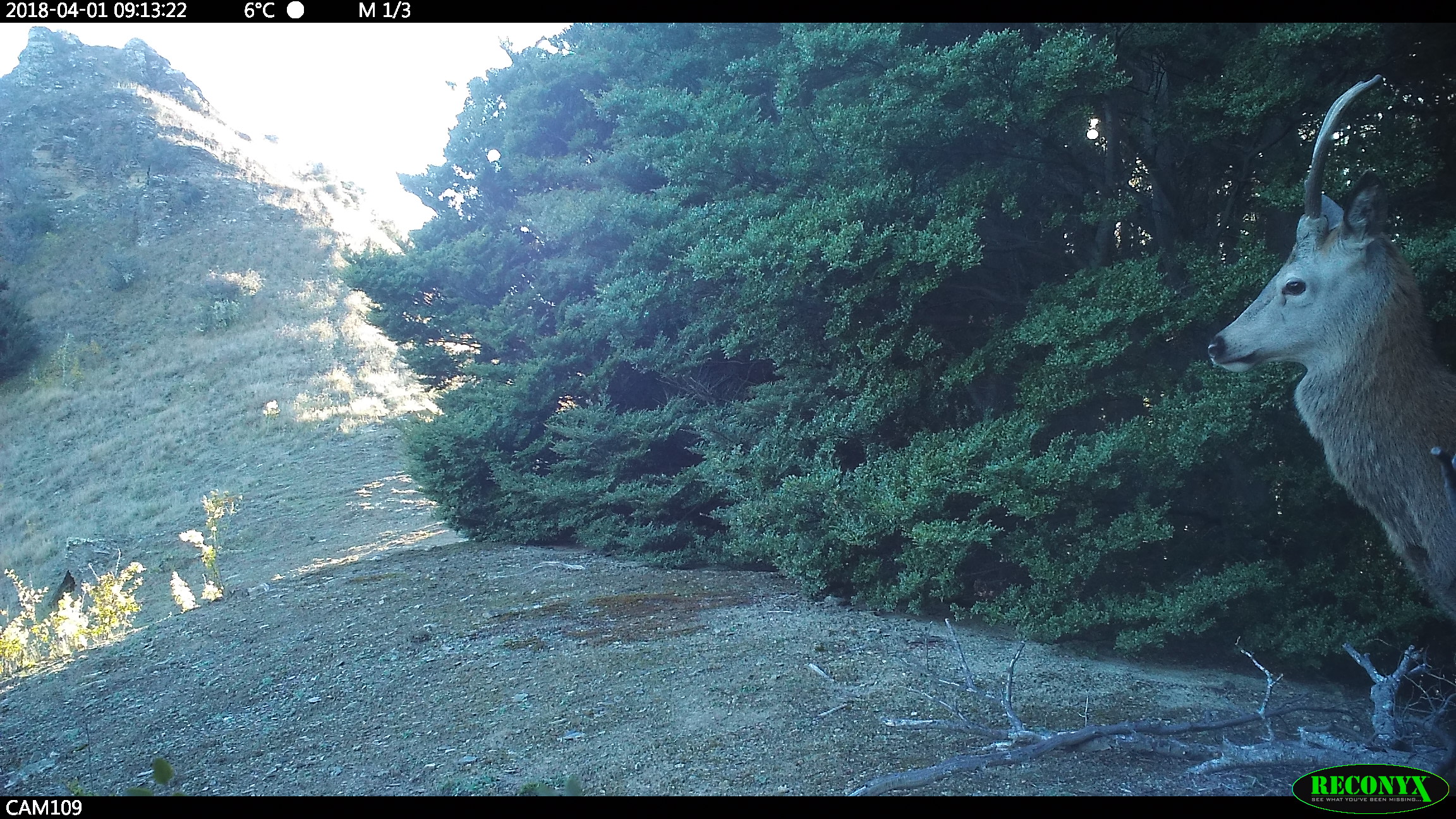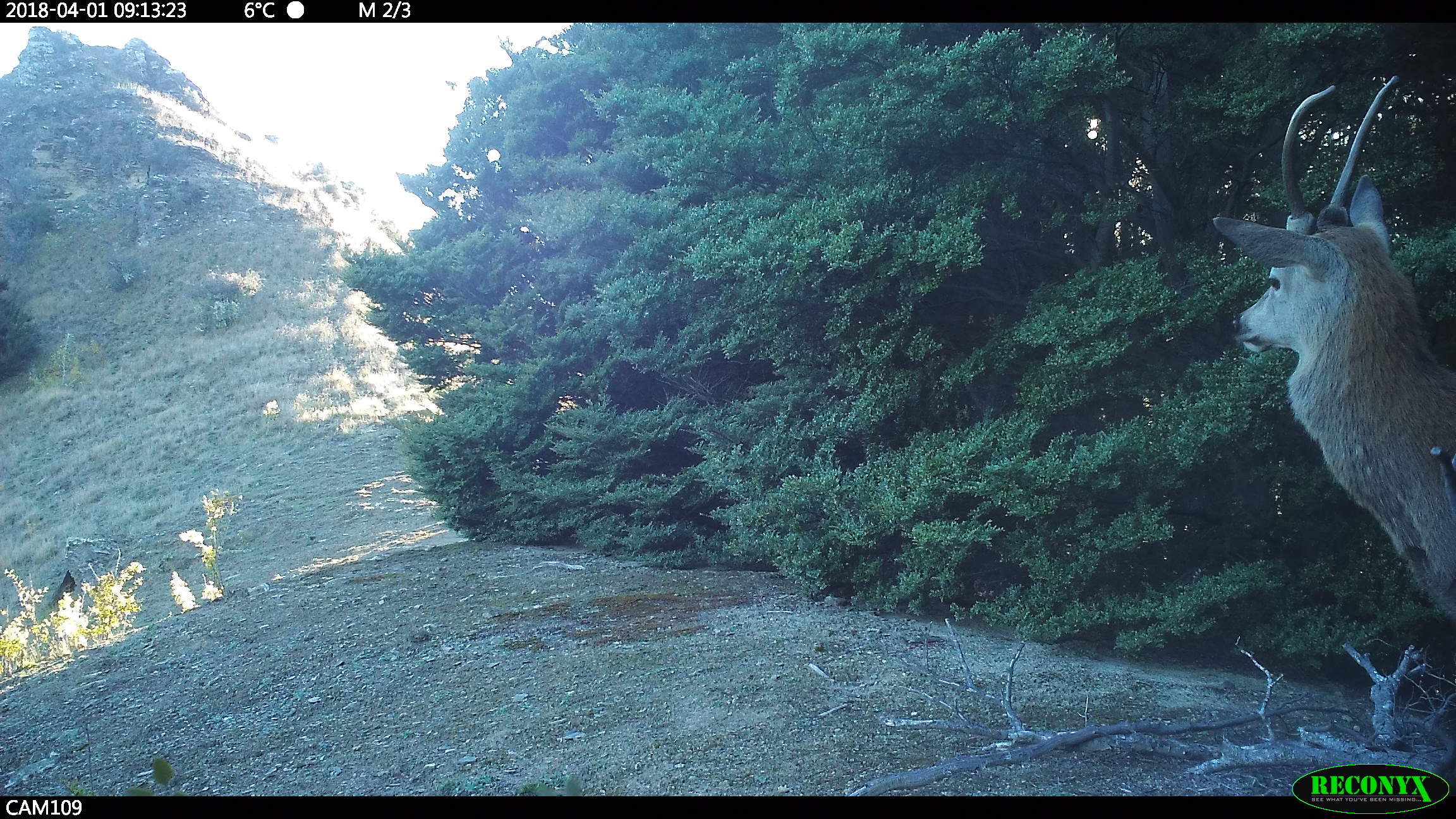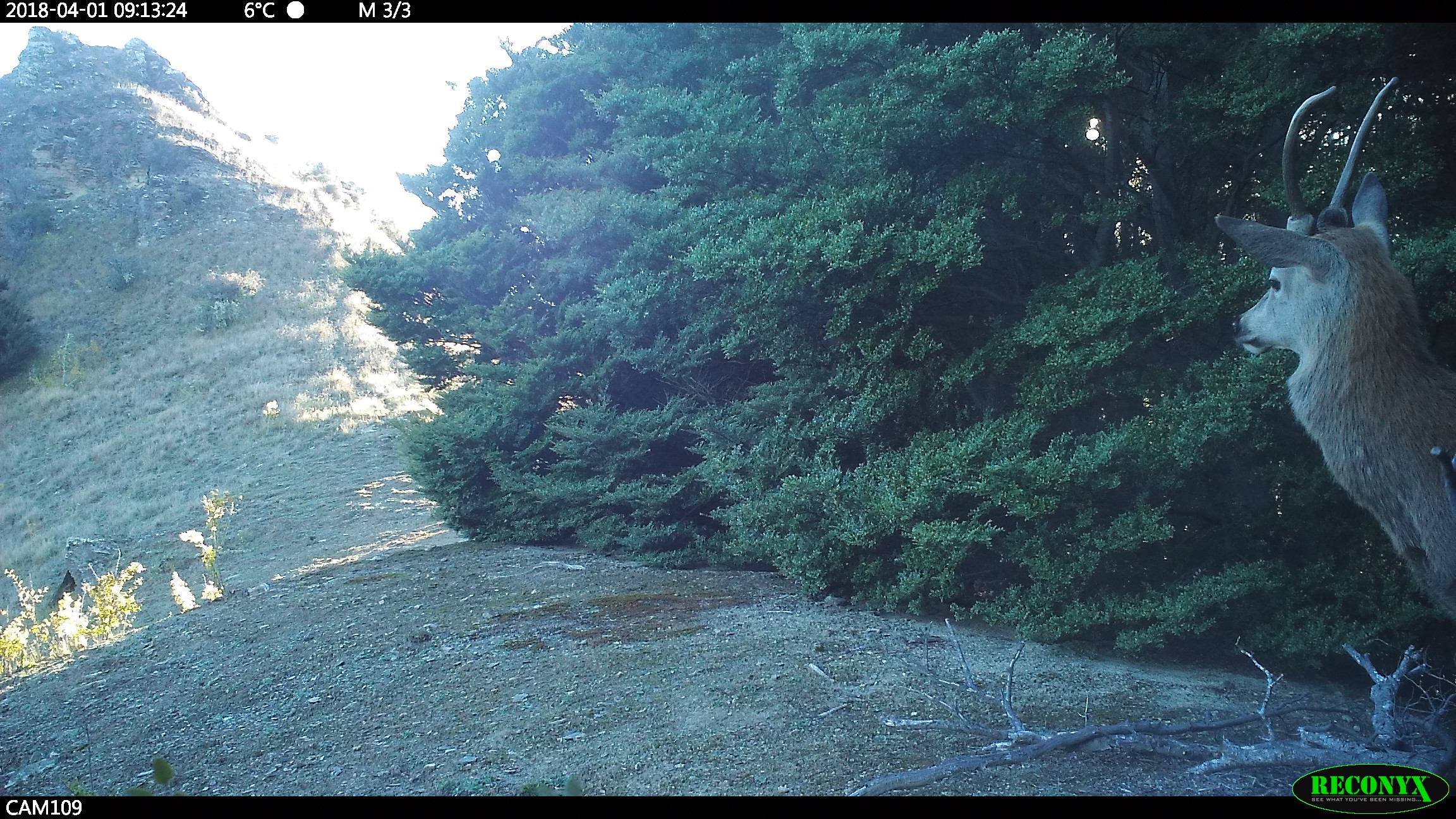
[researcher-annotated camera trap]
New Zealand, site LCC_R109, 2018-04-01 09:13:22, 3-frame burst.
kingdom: Animalia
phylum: Chordata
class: Mammalia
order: Artiodactyla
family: Cervidae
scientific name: Cervidae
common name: deer